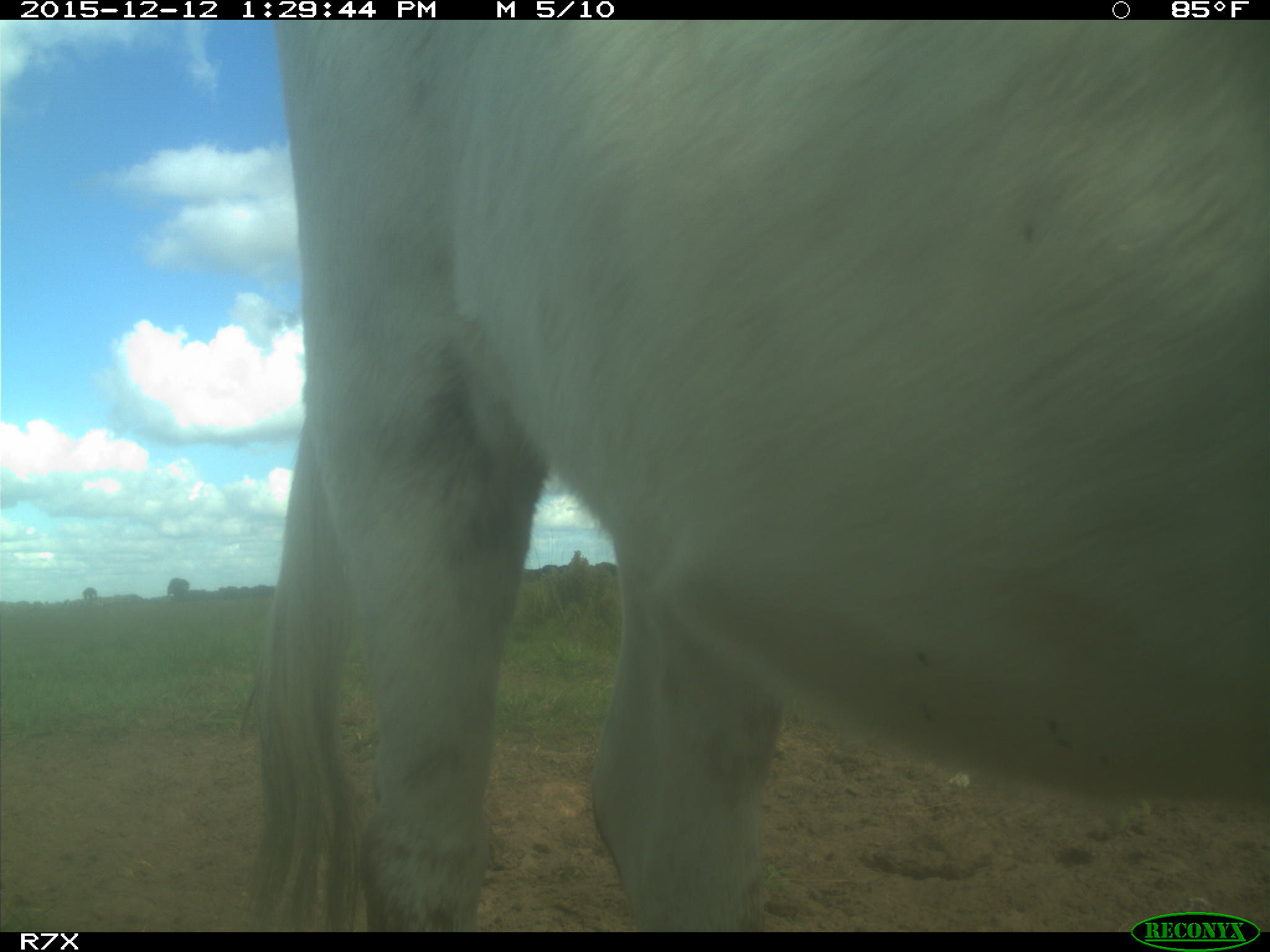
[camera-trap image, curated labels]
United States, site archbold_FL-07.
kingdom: Animalia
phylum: Chordata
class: Mammalia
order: Artiodactyla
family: Bovidae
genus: Bos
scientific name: Bos taurus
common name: domestic cow